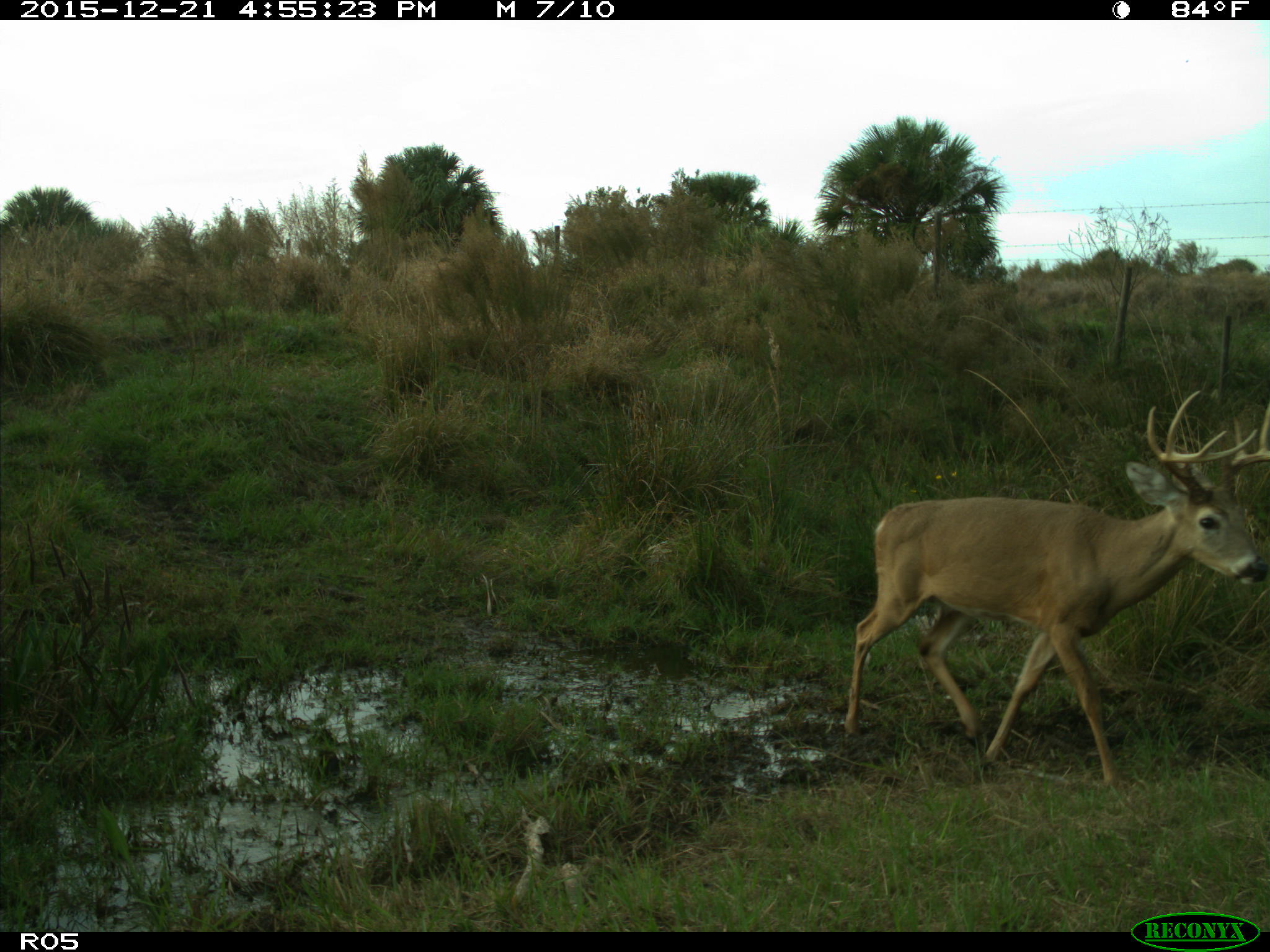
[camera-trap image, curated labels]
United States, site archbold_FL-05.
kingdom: Animalia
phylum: Chordata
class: Mammalia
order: Artiodactyla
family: Cervidae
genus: Odocoileus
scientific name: Odocoileus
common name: deer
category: unidentified deer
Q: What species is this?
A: Unidentified deer (deer) (Odocoileus).